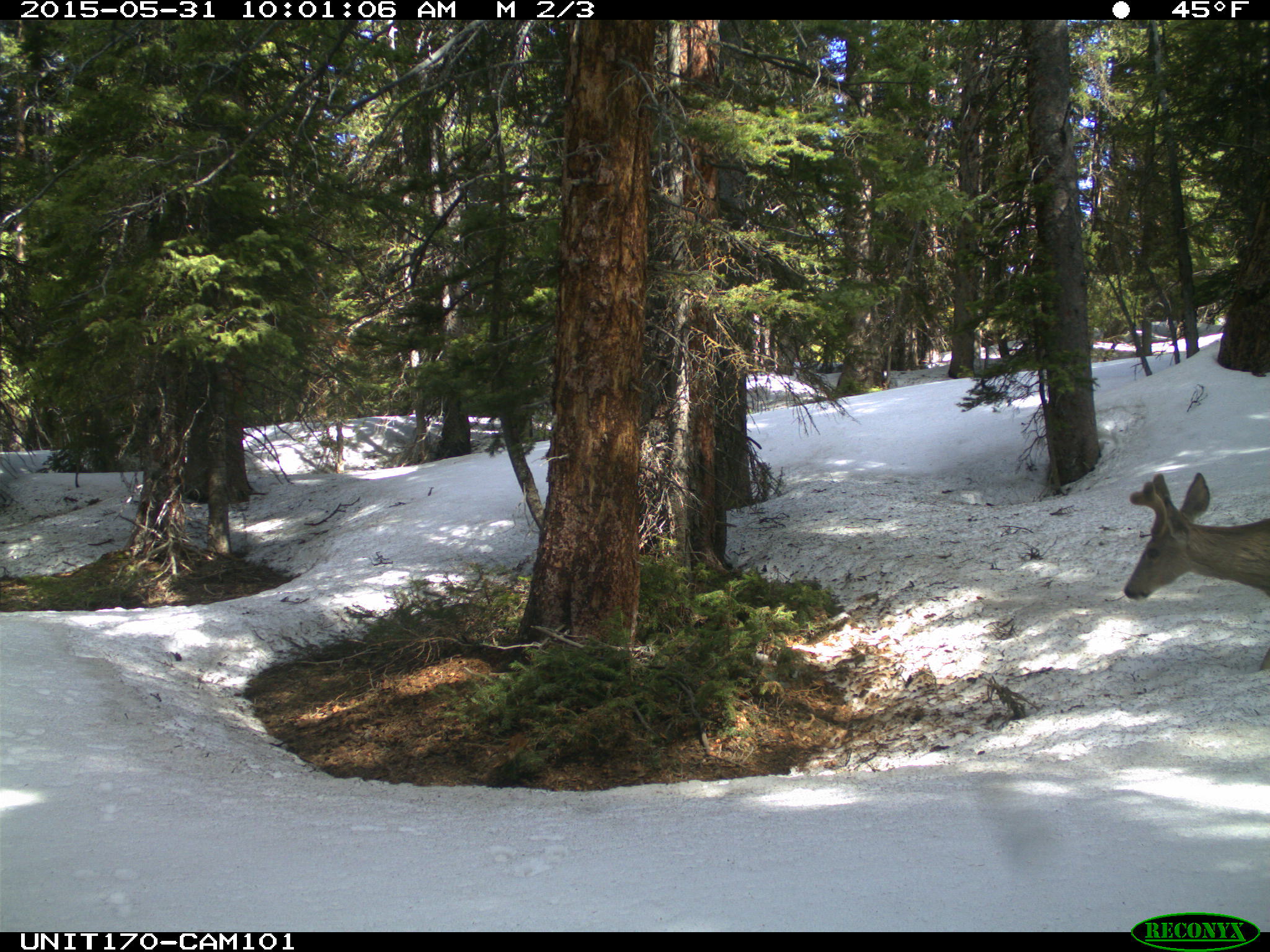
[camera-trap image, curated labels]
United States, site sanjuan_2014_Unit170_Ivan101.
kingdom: Animalia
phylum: Chordata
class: Mammalia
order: Artiodactyla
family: Cervidae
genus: Odocoileus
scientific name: Odocoileus hemionus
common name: mule deer